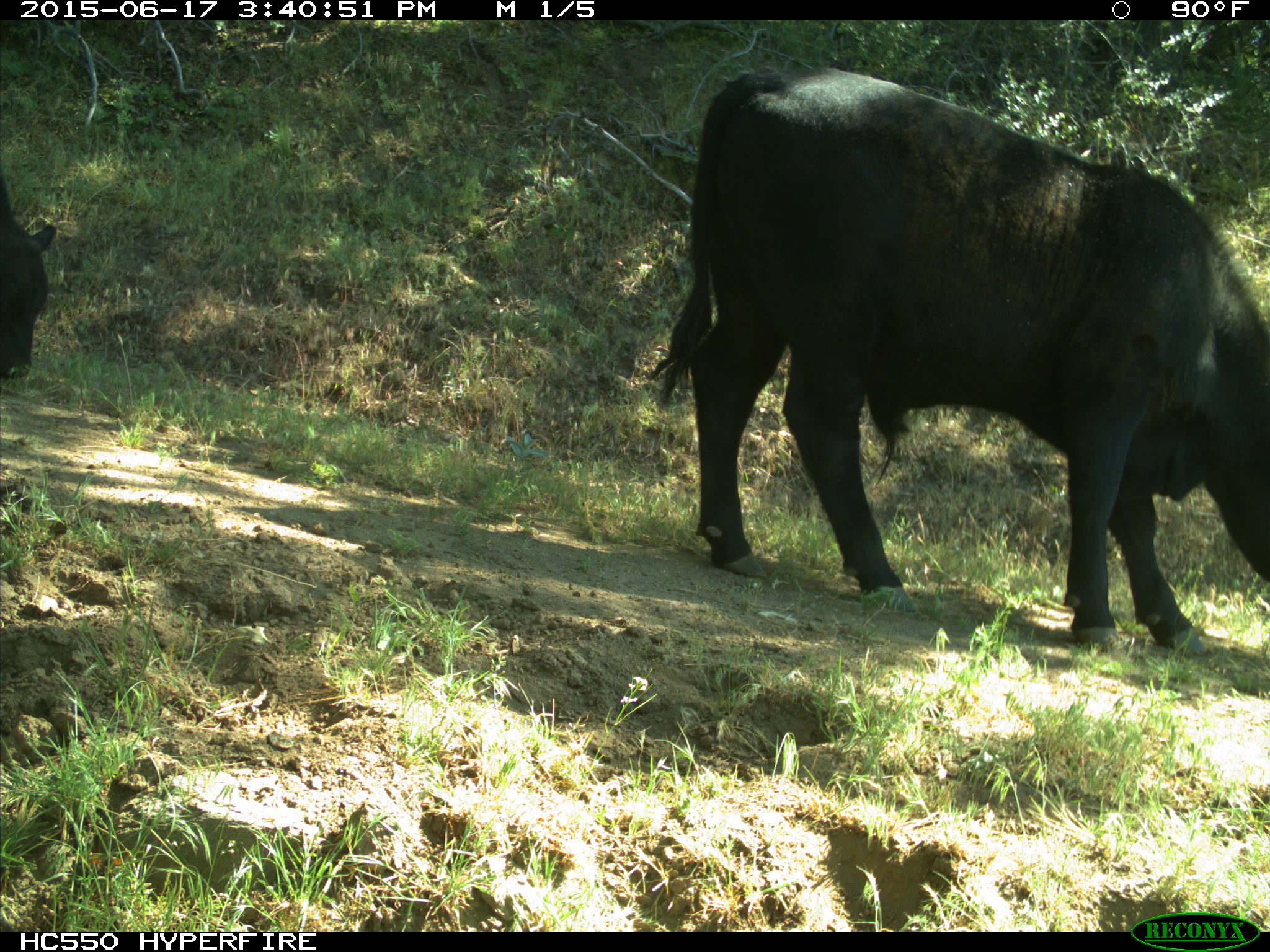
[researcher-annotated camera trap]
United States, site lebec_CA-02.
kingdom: Animalia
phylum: Chordata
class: Mammalia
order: Artiodactyla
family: Bovidae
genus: Bos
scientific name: Bos taurus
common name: domestic cow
Bos taurus (domestic cow).